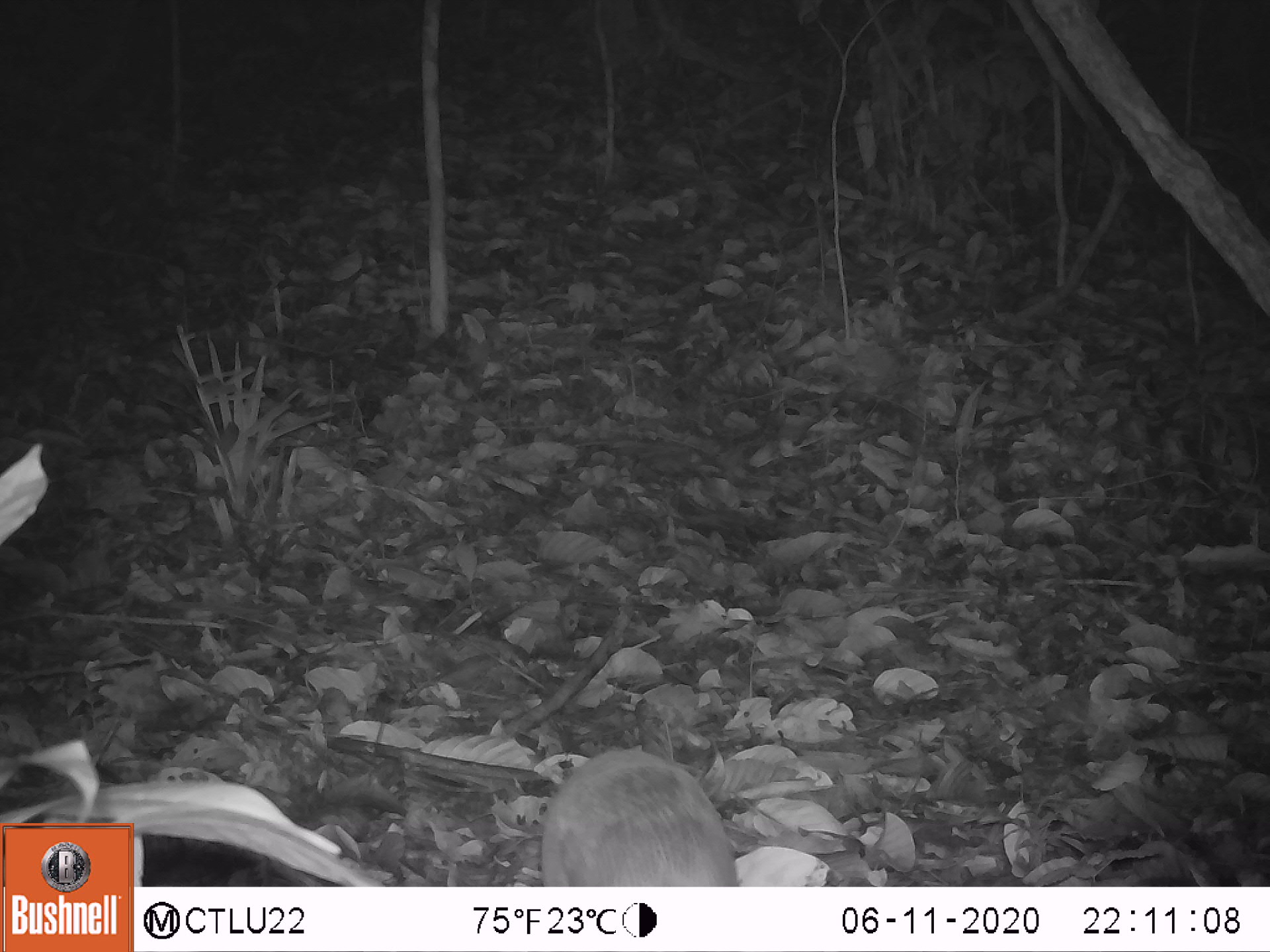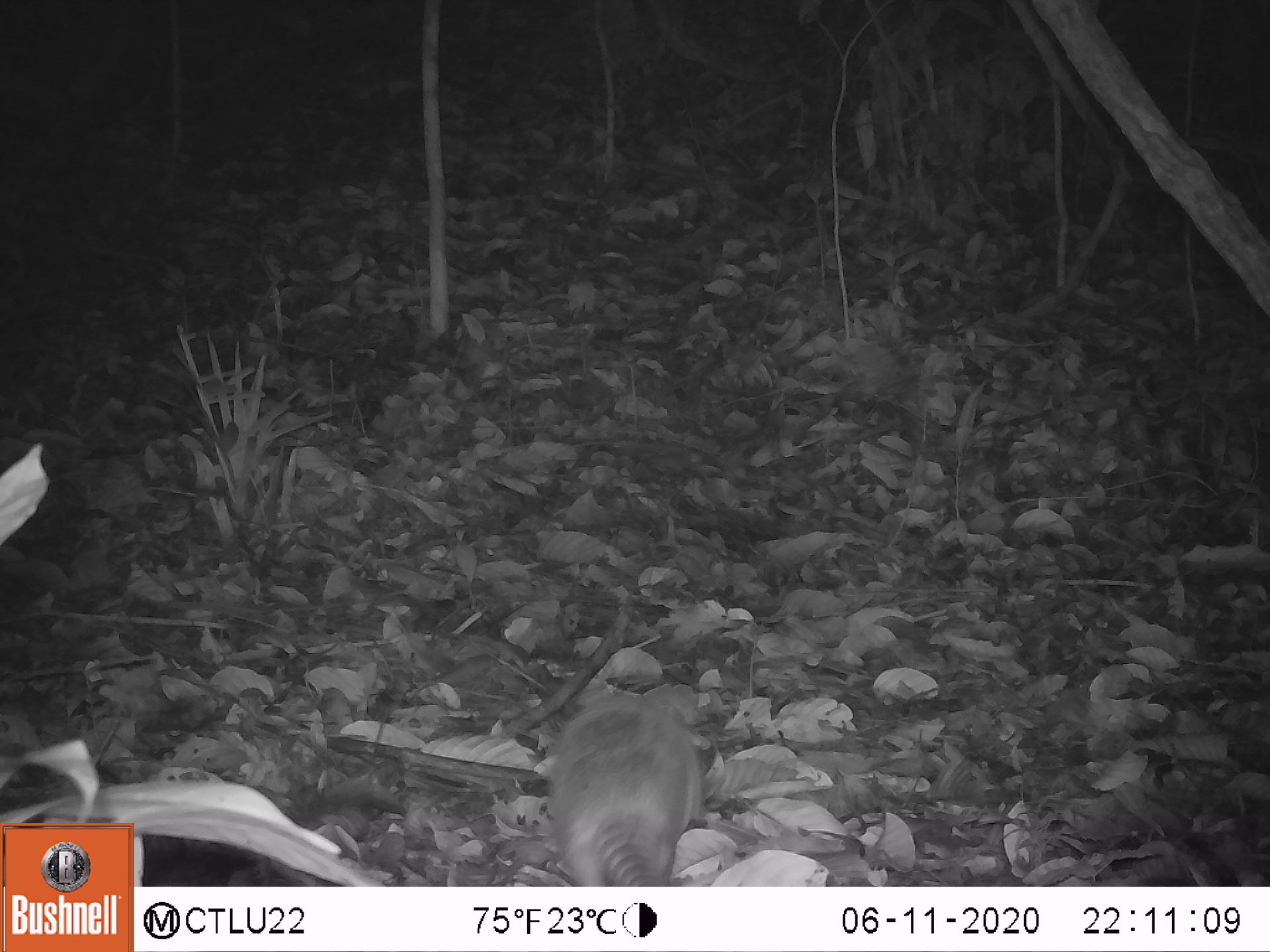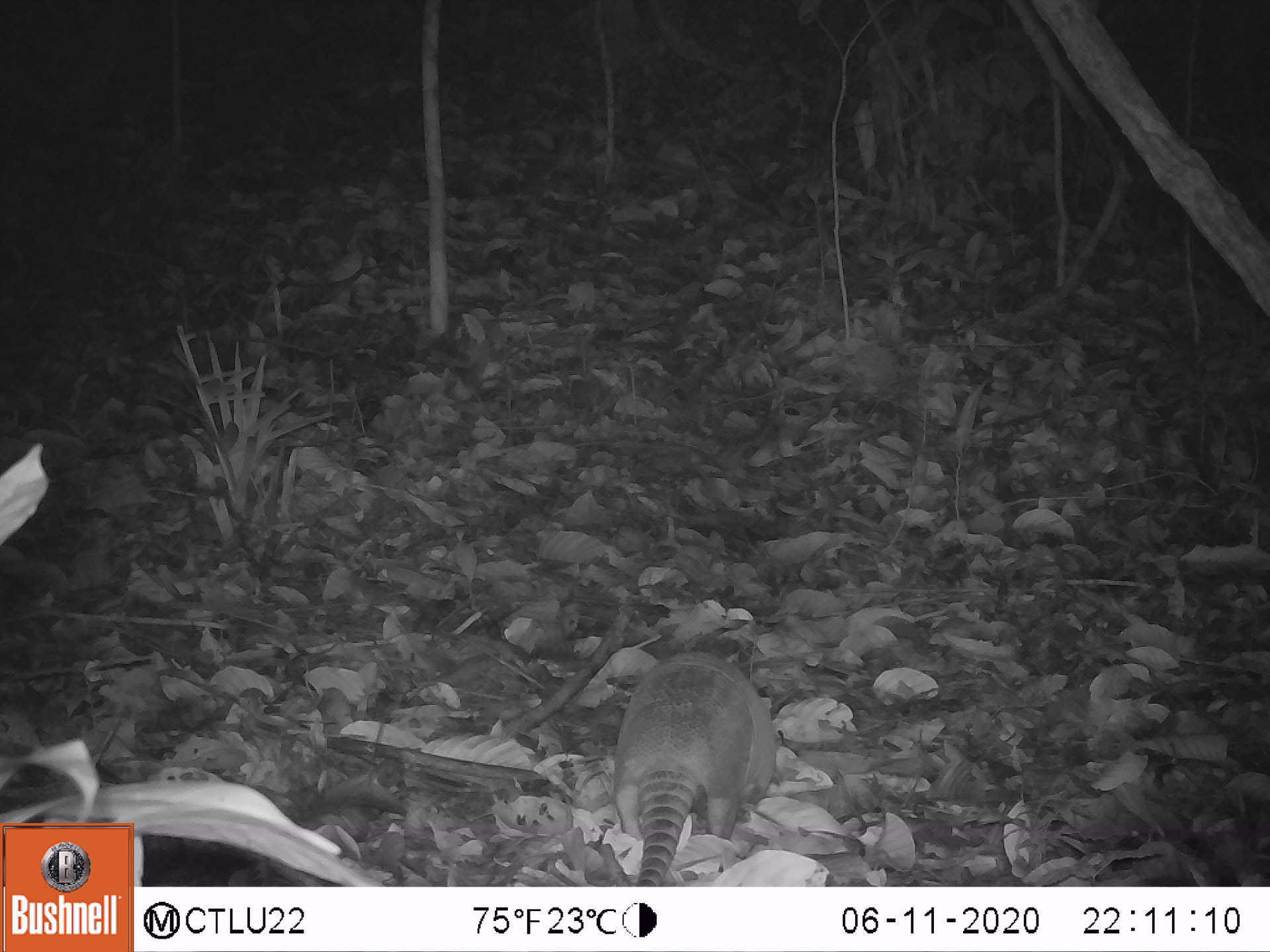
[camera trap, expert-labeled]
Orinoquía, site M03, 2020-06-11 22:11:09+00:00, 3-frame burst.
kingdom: Animalia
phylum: Chordata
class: Mammalia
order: Cingulata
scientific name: Cingulata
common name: armadillo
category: unknown armadillo